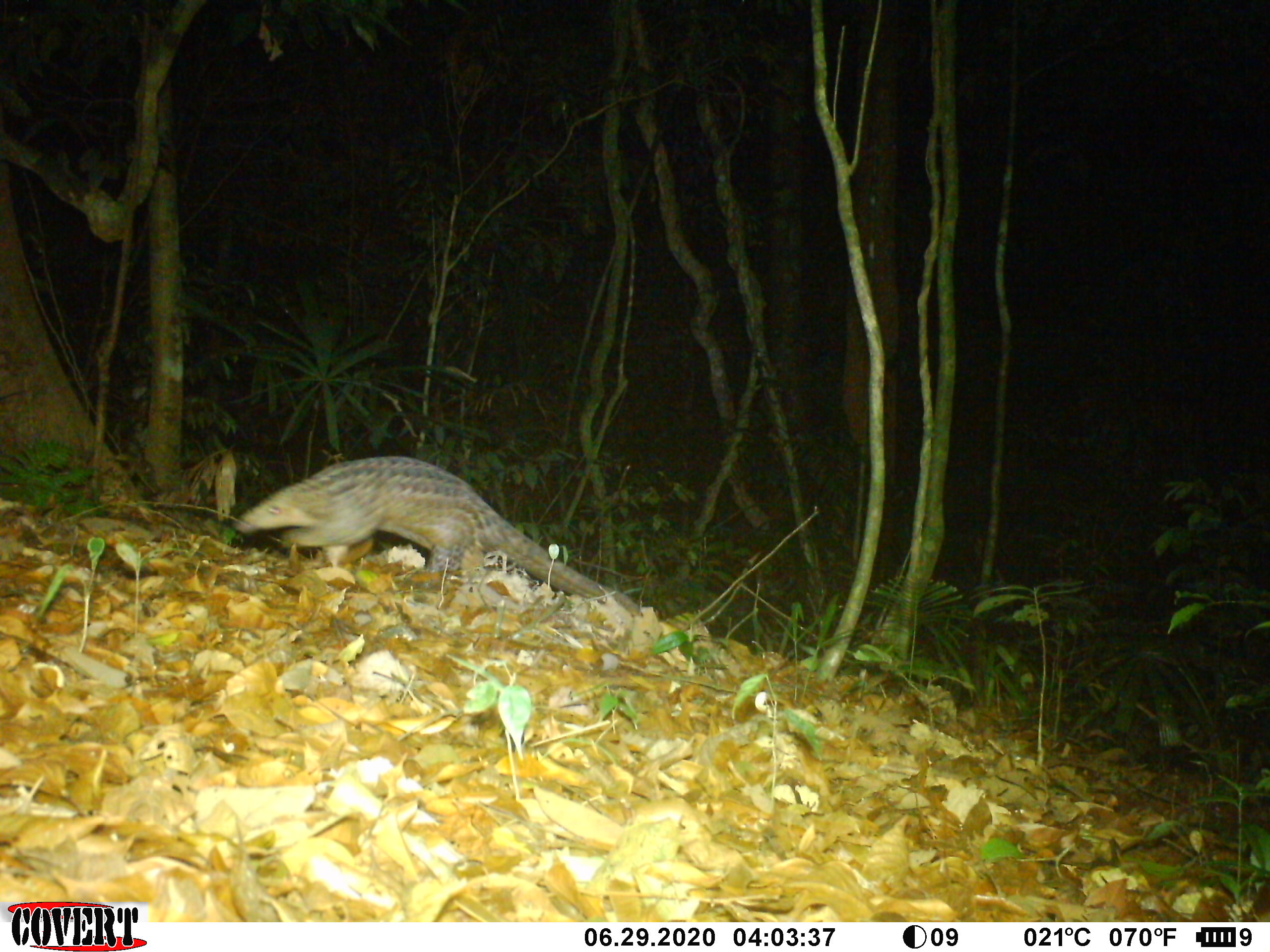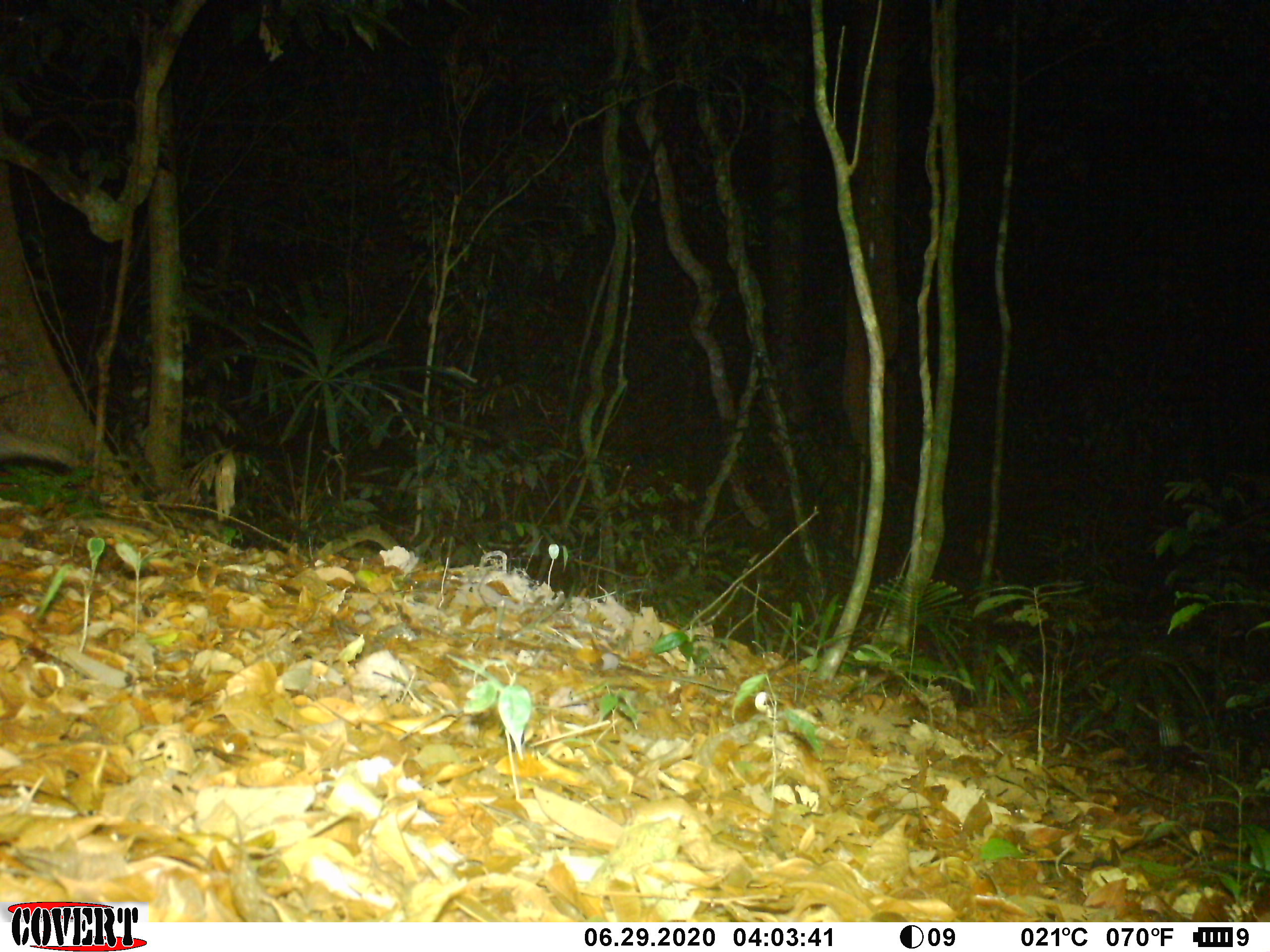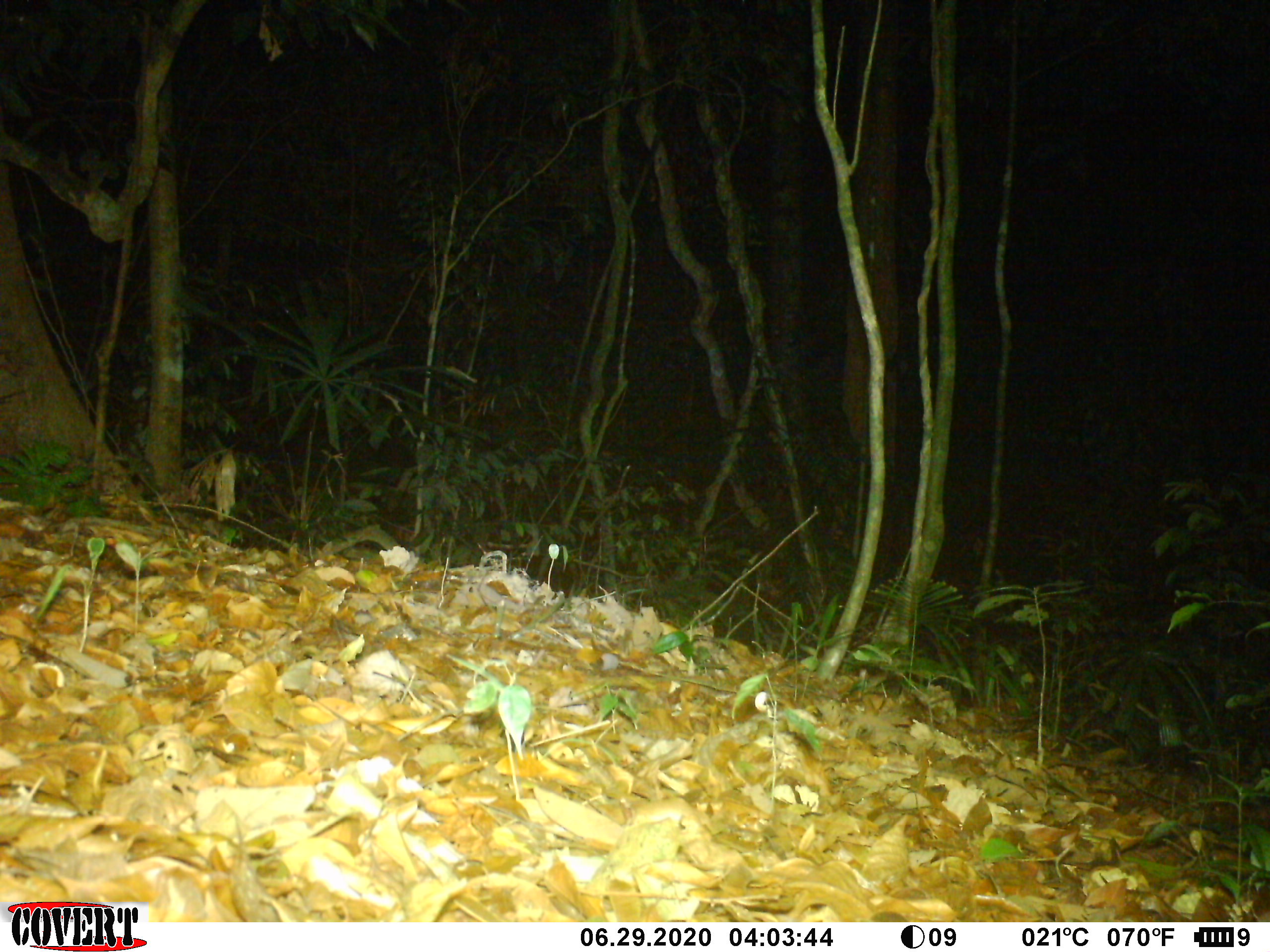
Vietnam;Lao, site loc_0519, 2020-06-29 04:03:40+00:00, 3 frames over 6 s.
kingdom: Animalia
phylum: Chordata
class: Mammalia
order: Pholidota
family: Manidae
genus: Manis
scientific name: Manis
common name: asian pangolins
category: pangolin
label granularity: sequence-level